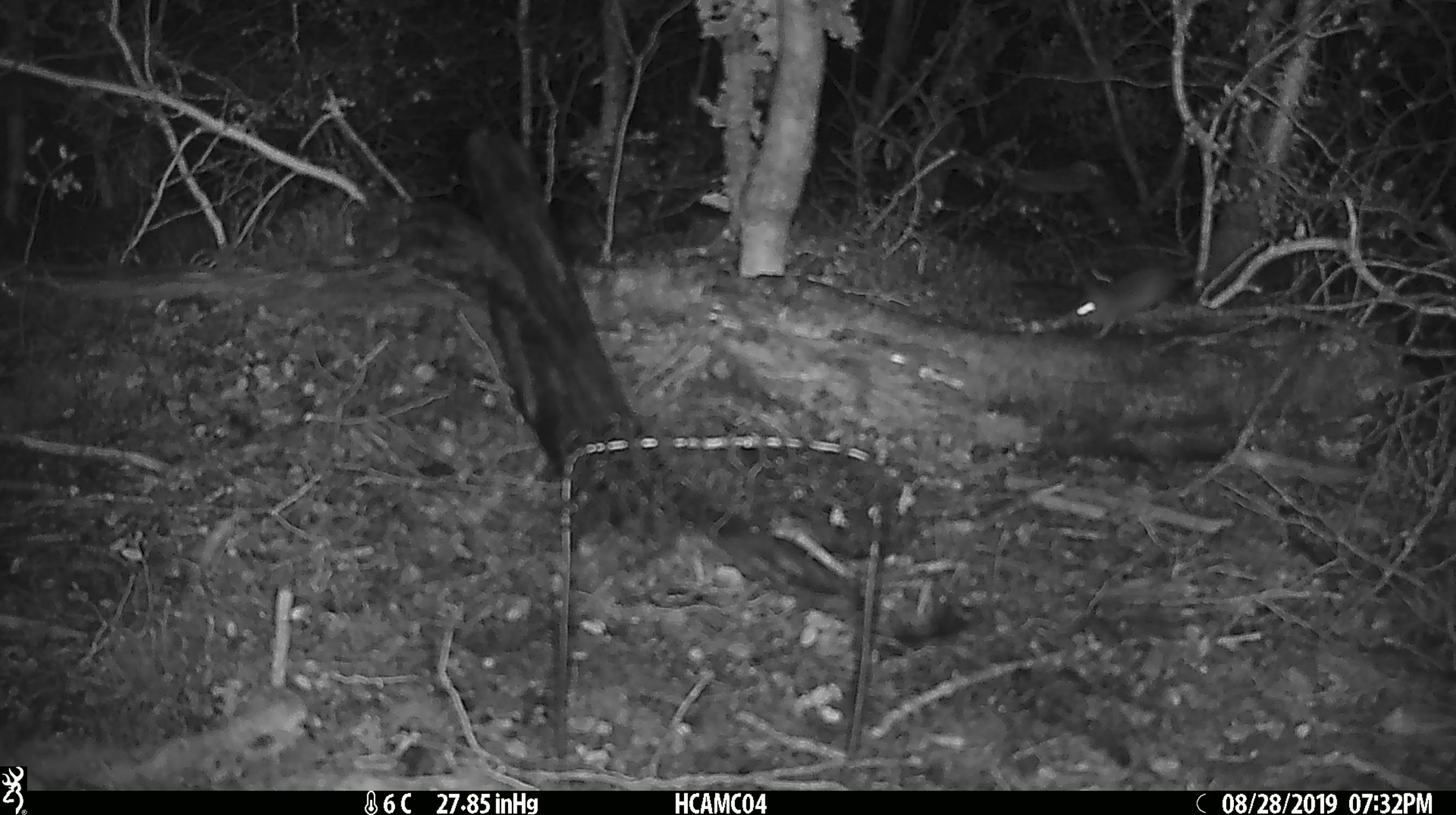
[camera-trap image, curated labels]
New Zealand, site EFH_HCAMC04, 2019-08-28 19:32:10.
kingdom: Animalia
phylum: Chordata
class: Mammalia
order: Rodentia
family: Muridae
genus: Mus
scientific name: Mus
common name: mouse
Mouse (Mus).